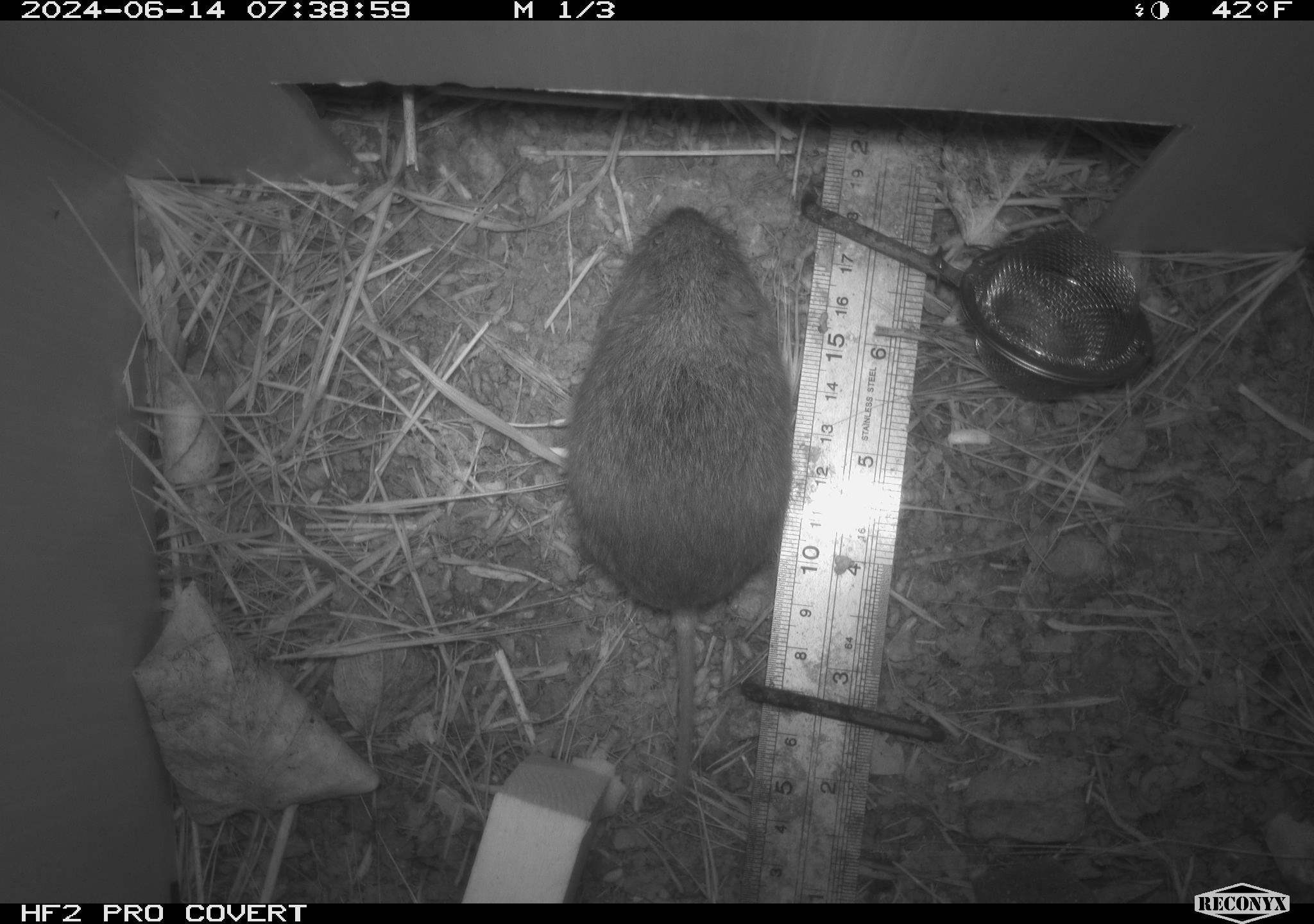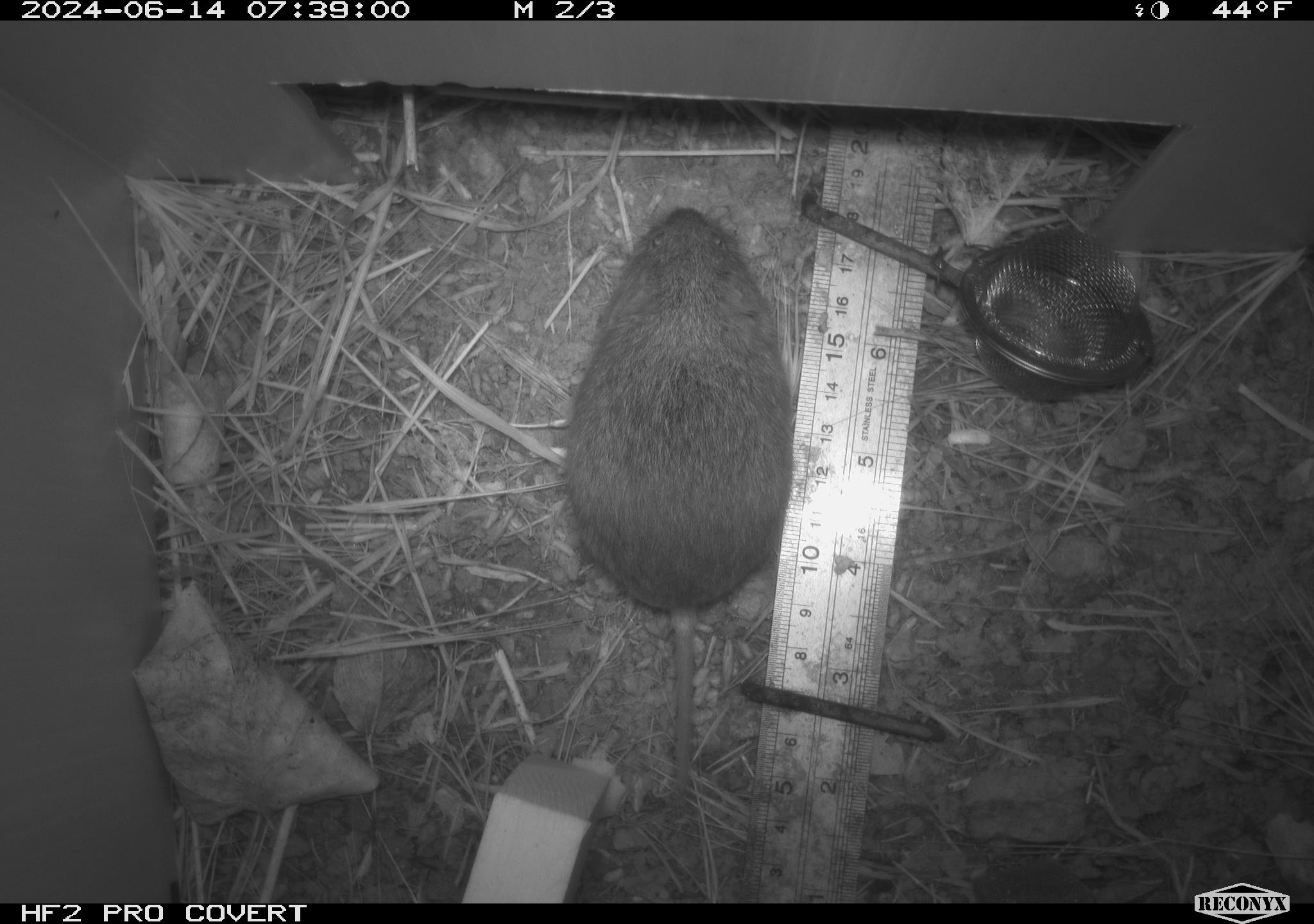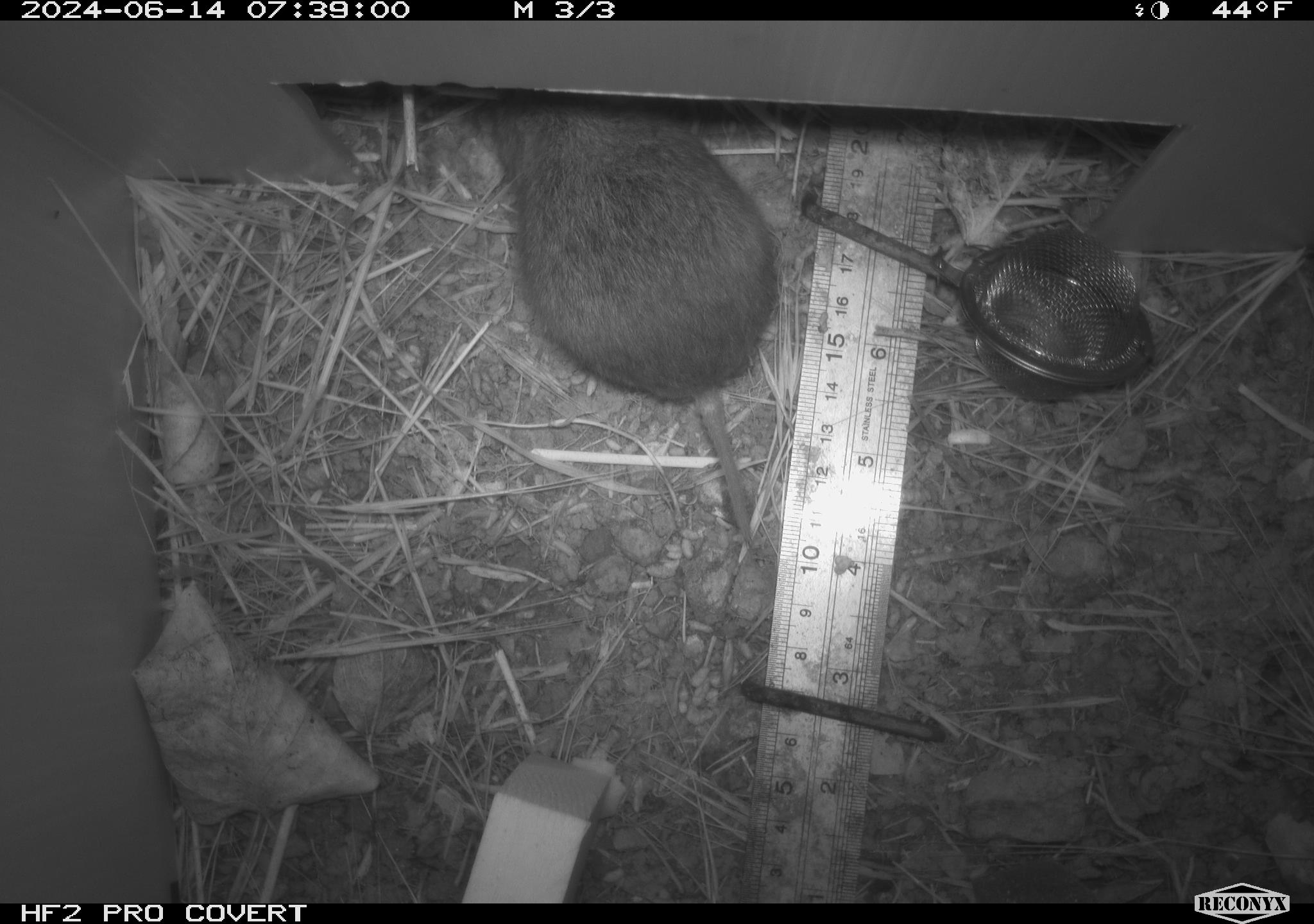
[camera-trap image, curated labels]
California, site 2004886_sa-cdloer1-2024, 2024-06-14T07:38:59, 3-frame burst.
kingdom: Animalia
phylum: Chordata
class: Mammalia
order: Rodentia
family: Cricetidae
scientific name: Arvicolinae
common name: voles, lemmings, and muskrats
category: arvicolinae subfamily